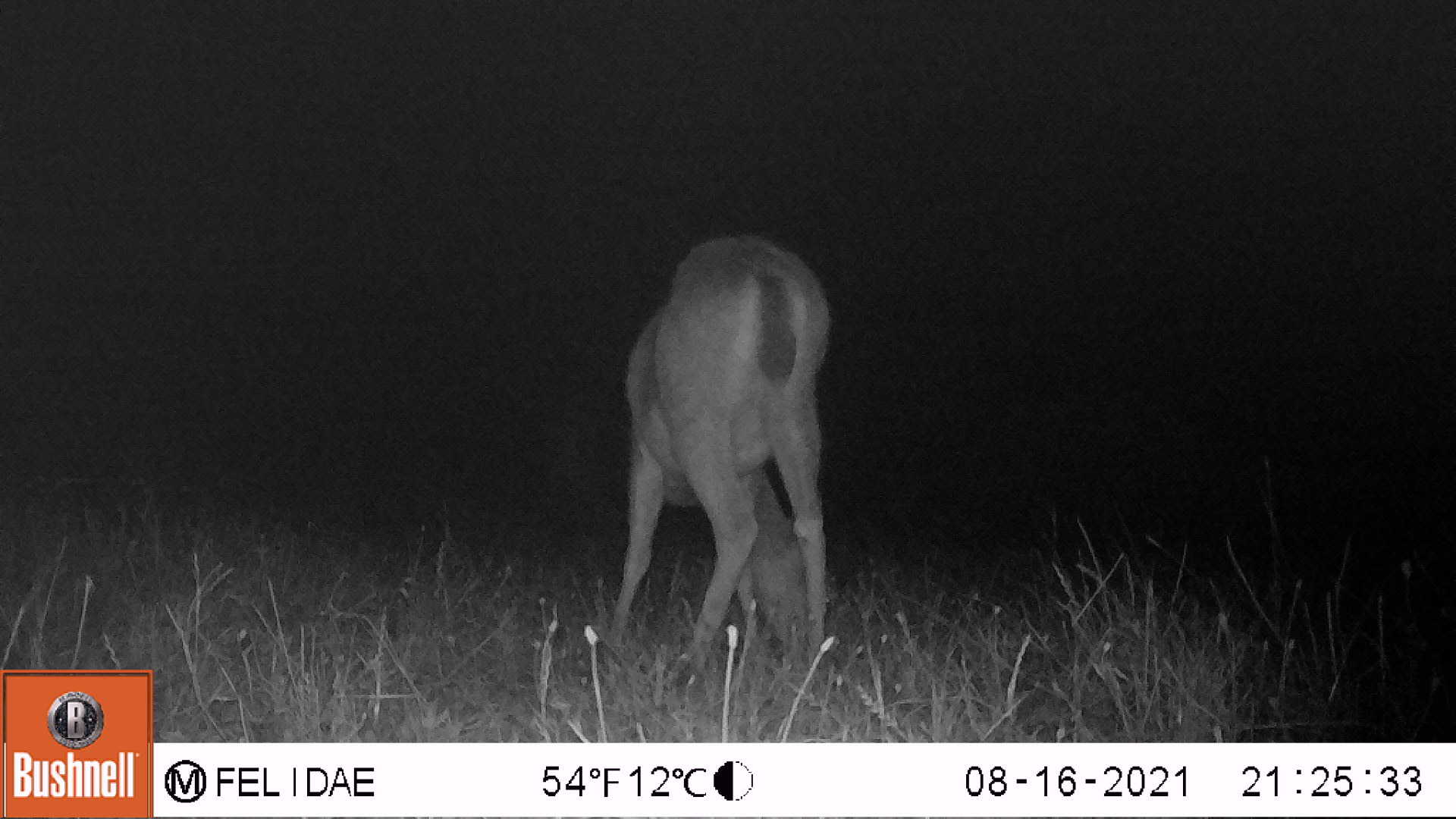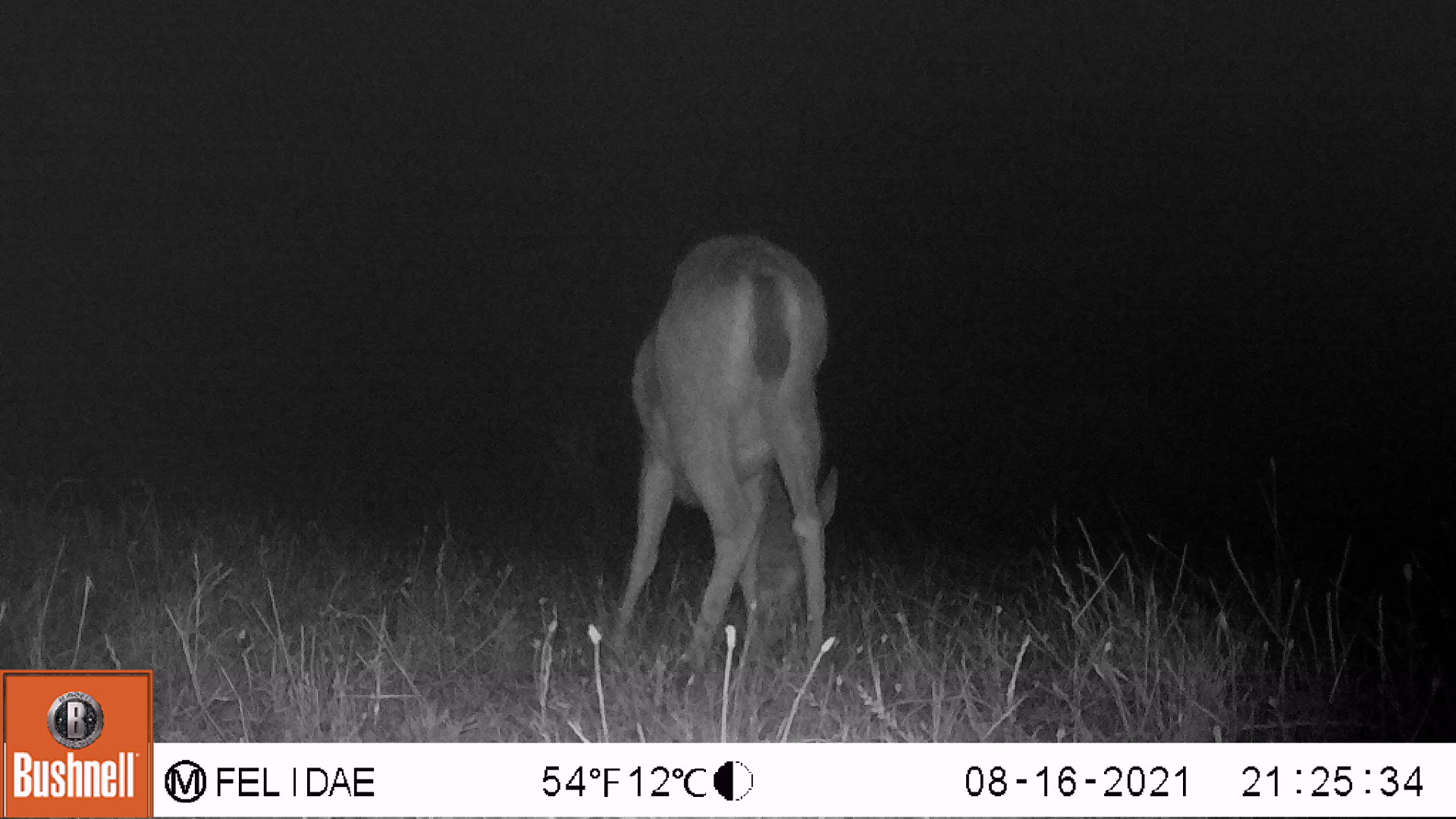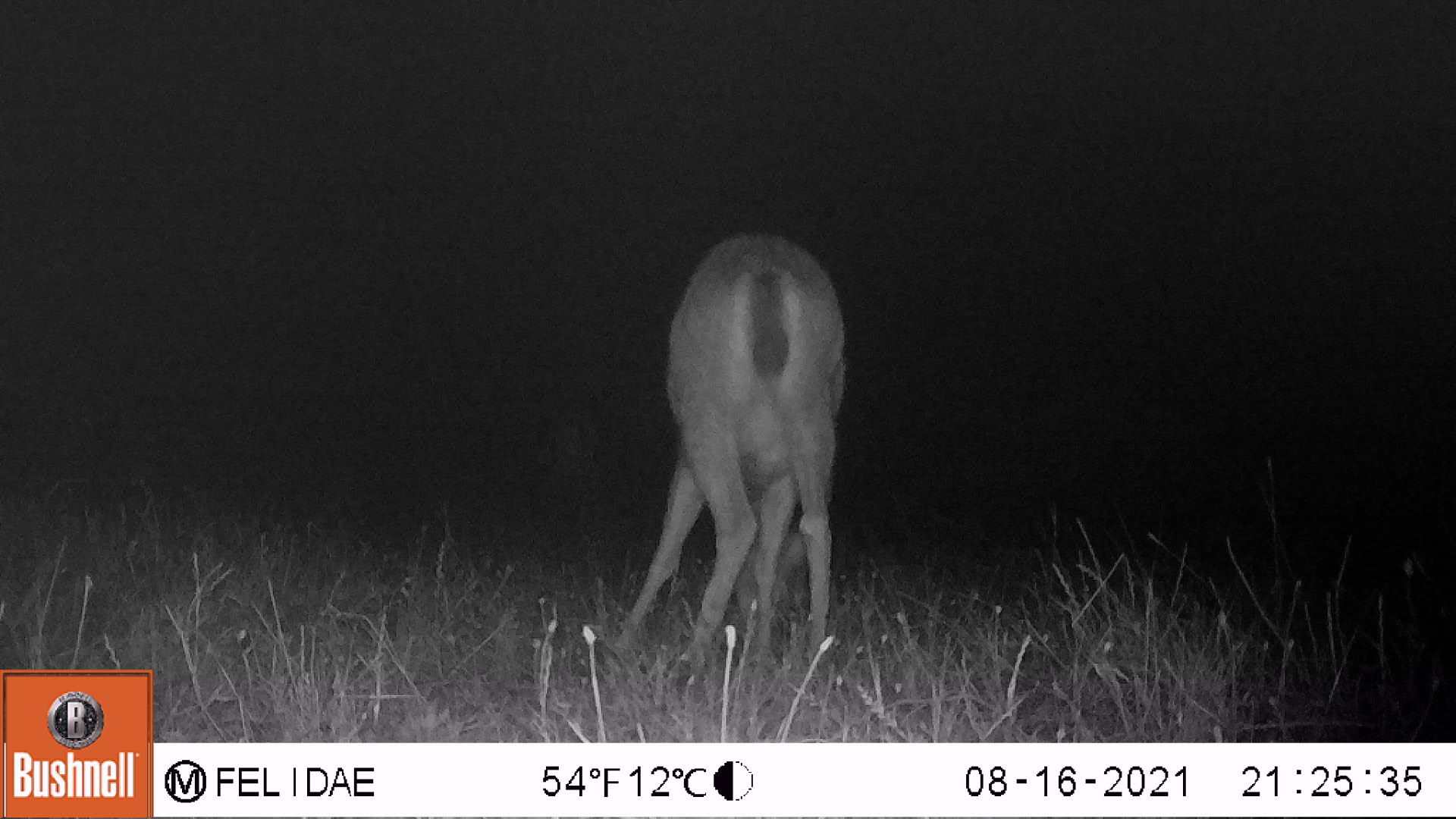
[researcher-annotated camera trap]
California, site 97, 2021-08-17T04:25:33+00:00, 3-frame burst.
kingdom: Animalia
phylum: Chordata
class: Mammalia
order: Artiodactyla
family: Cervidae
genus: Odocoileus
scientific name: Odocoileus hemionus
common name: mule deer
Mule deer (Odocoileus hemionus).